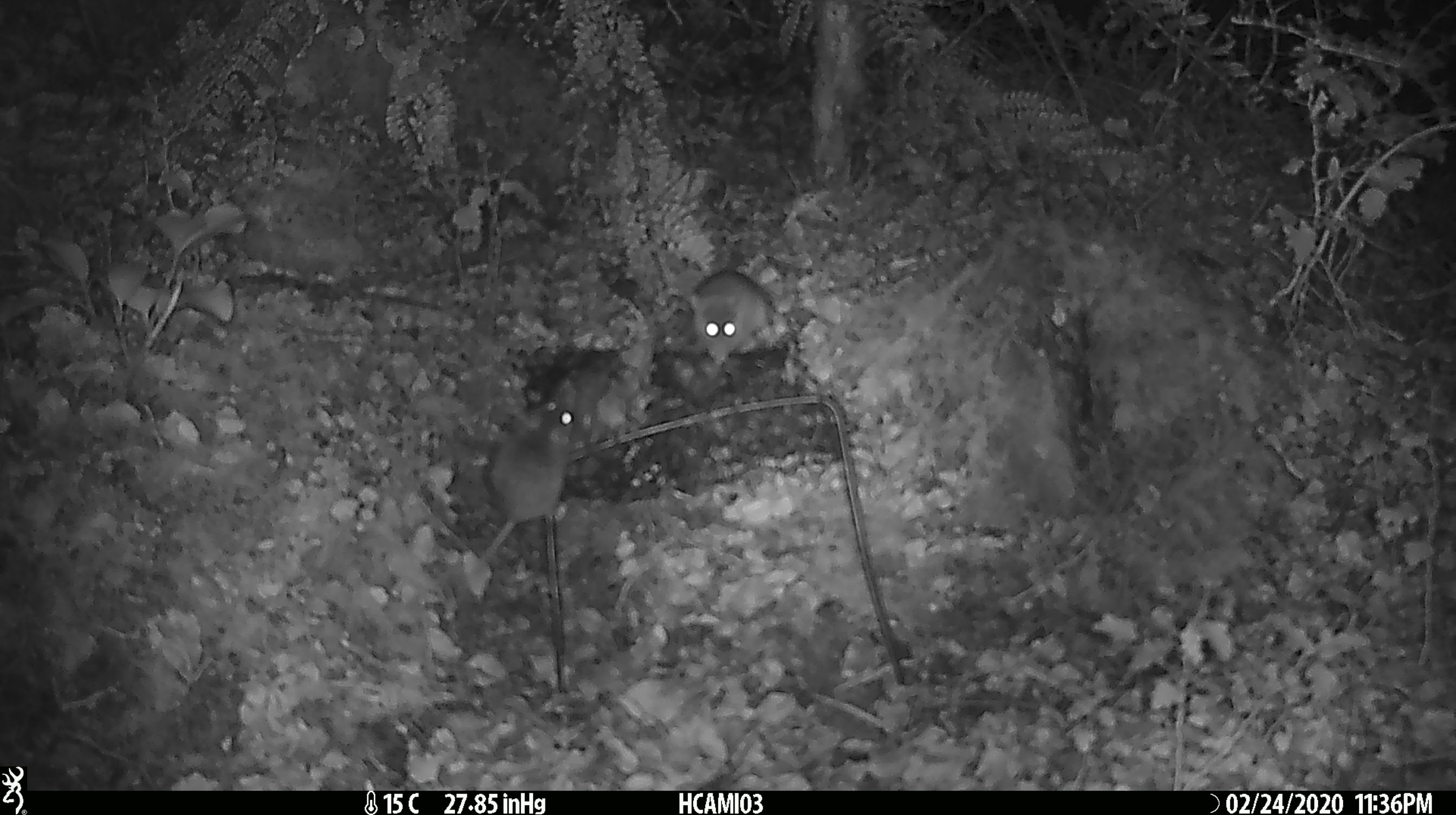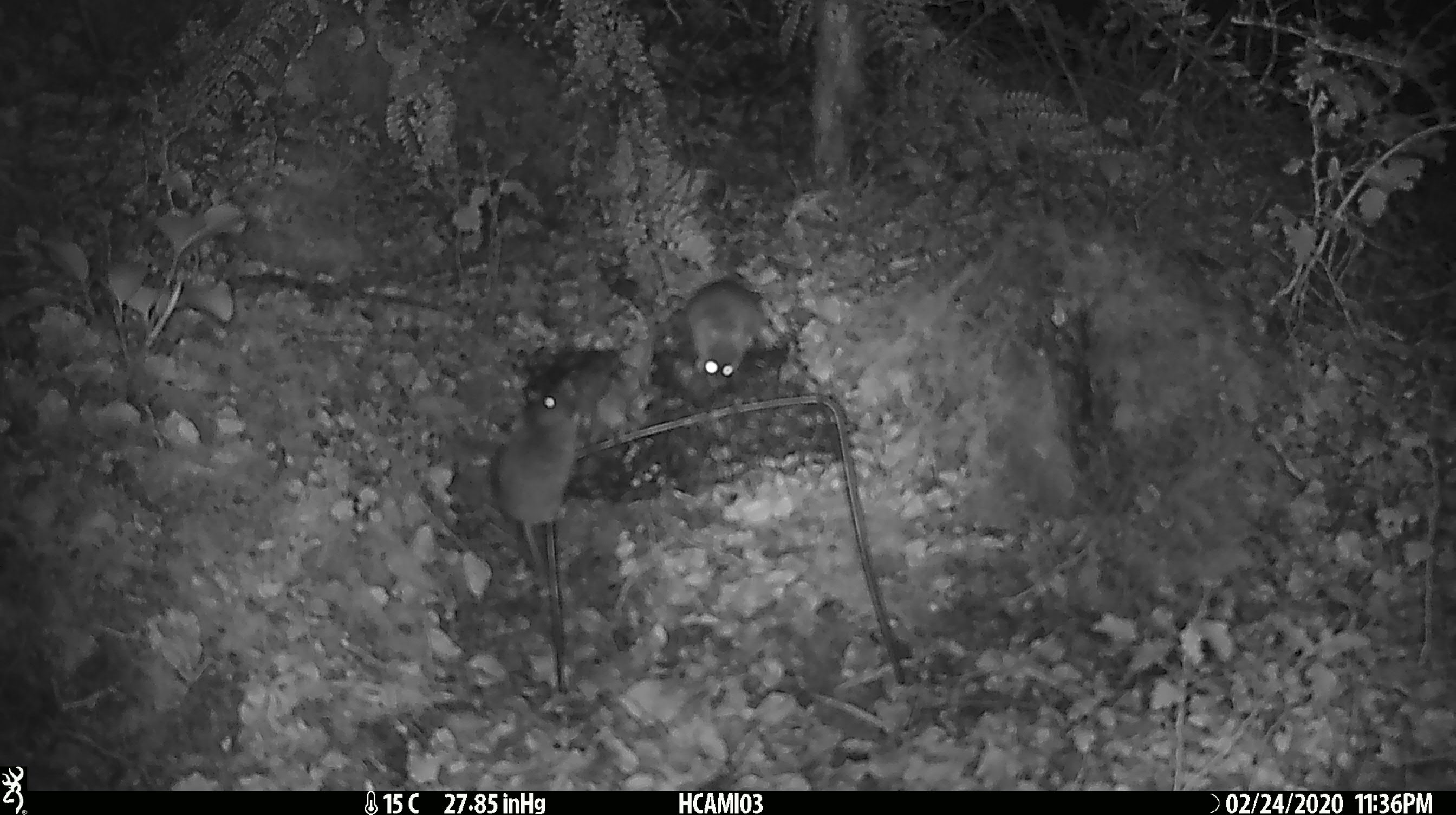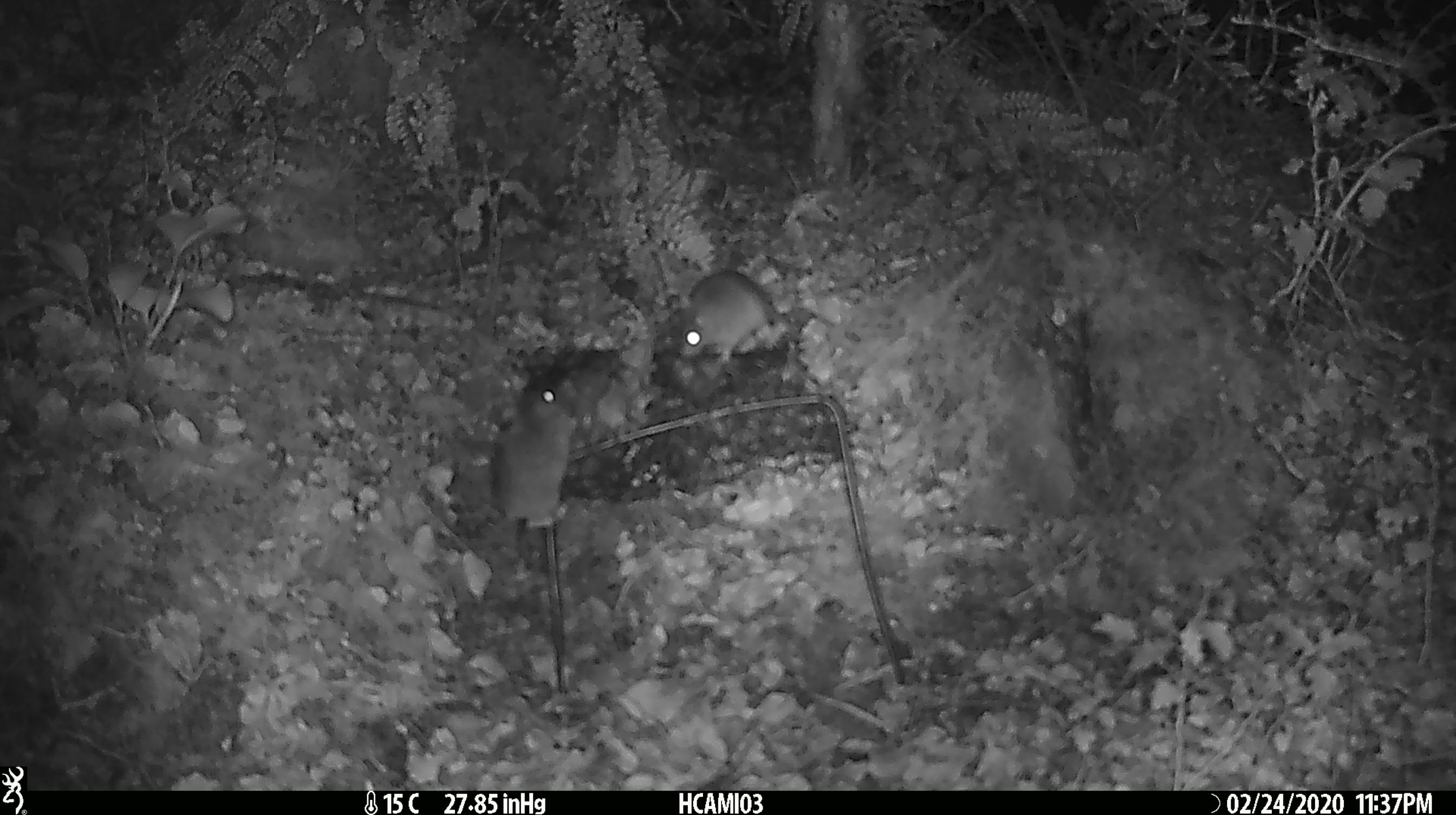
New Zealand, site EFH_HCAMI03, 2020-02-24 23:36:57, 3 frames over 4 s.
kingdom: Animalia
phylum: Chordata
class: Mammalia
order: Rodentia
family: Muridae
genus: Mus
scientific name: Mus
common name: mouse